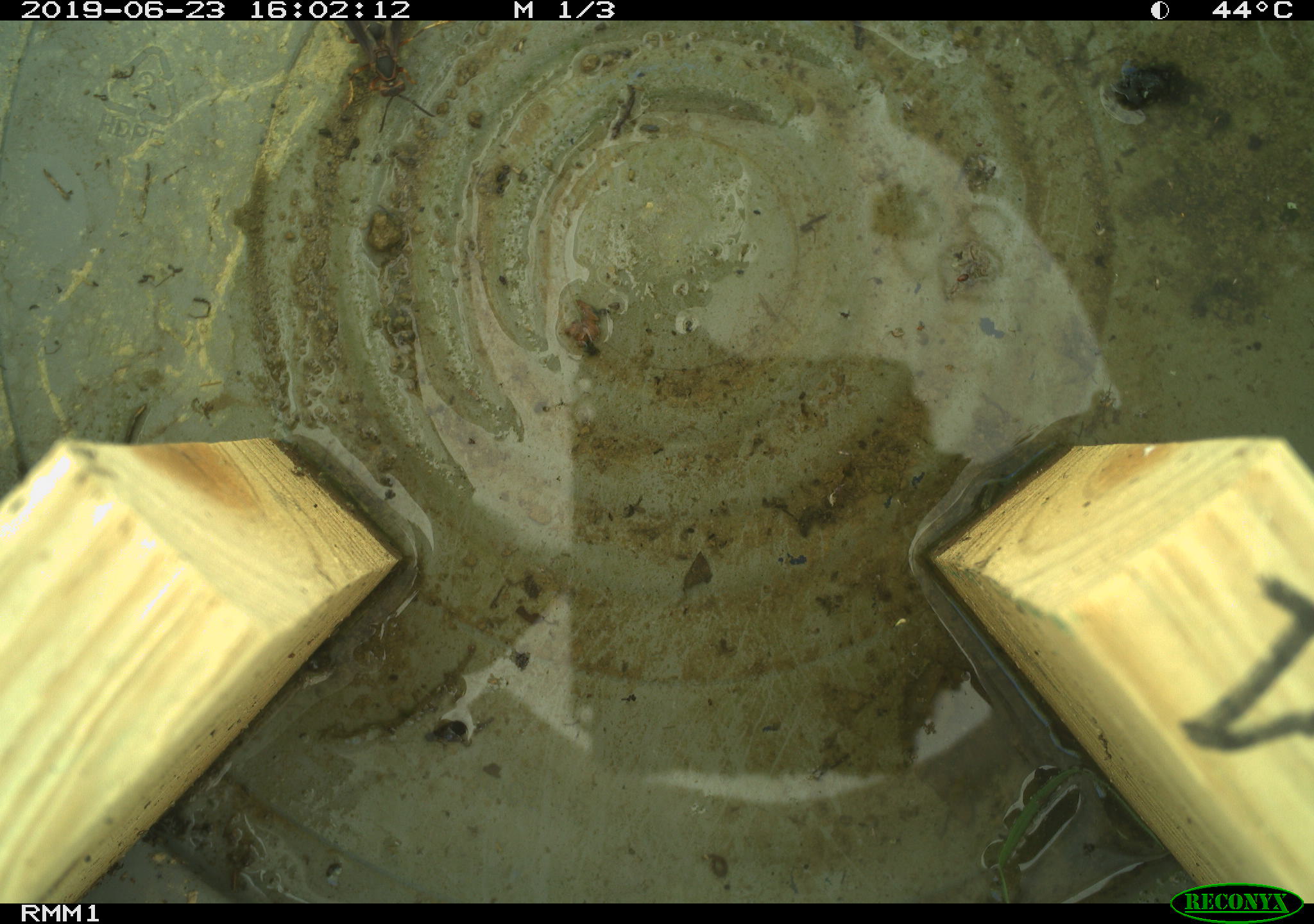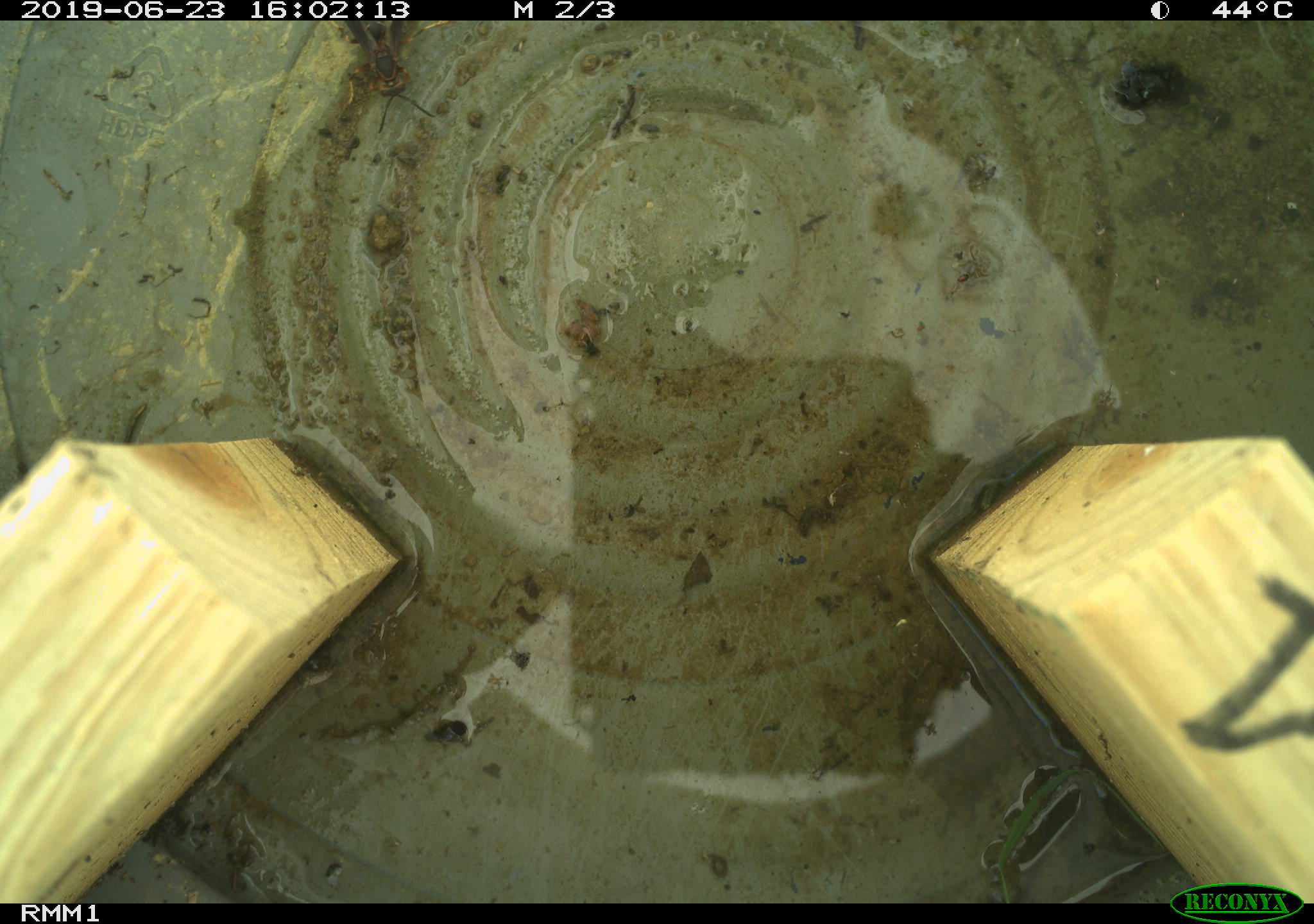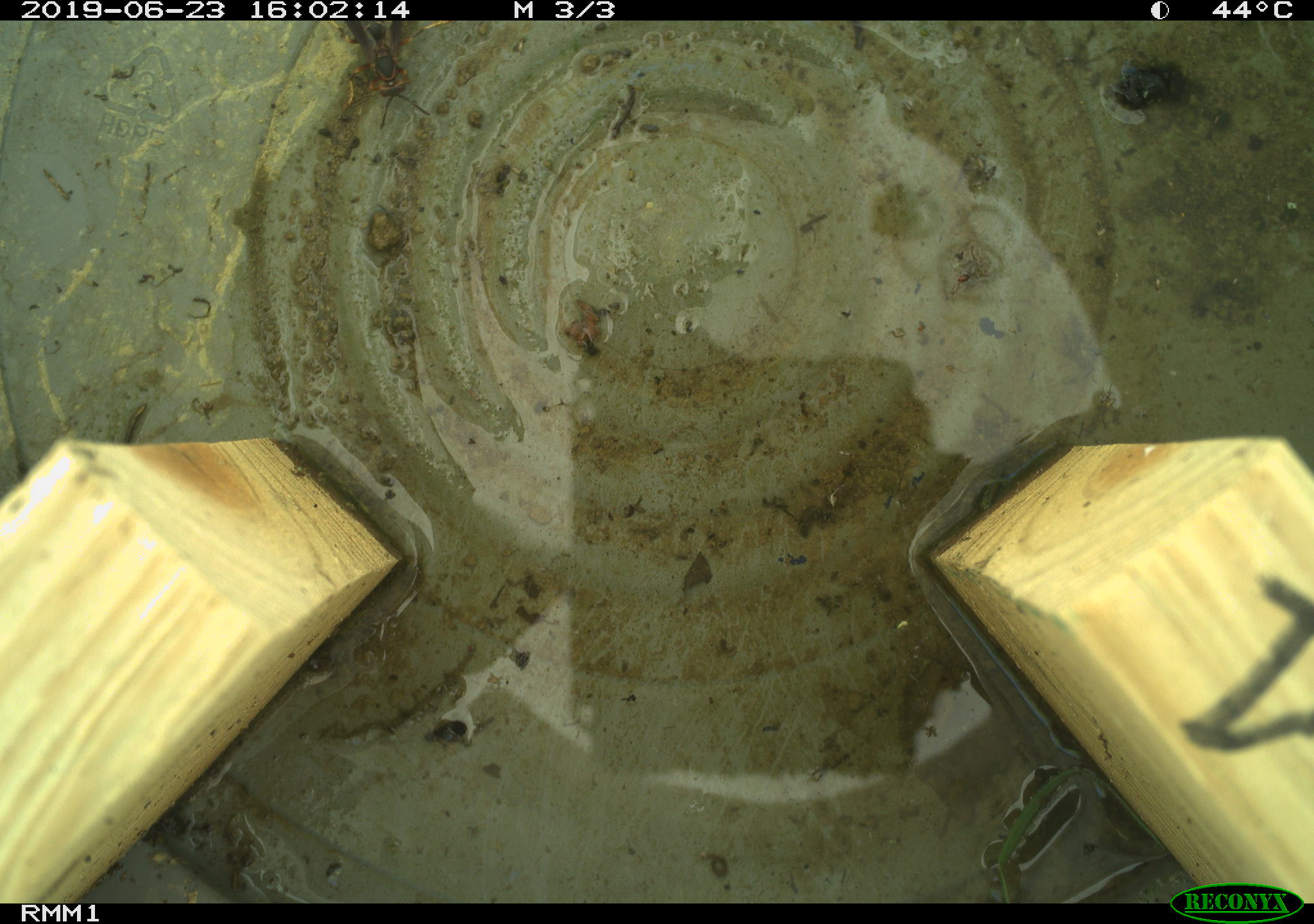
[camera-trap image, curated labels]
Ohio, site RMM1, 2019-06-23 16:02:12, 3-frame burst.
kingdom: Animalia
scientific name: Animalia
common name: animal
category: invertebrate